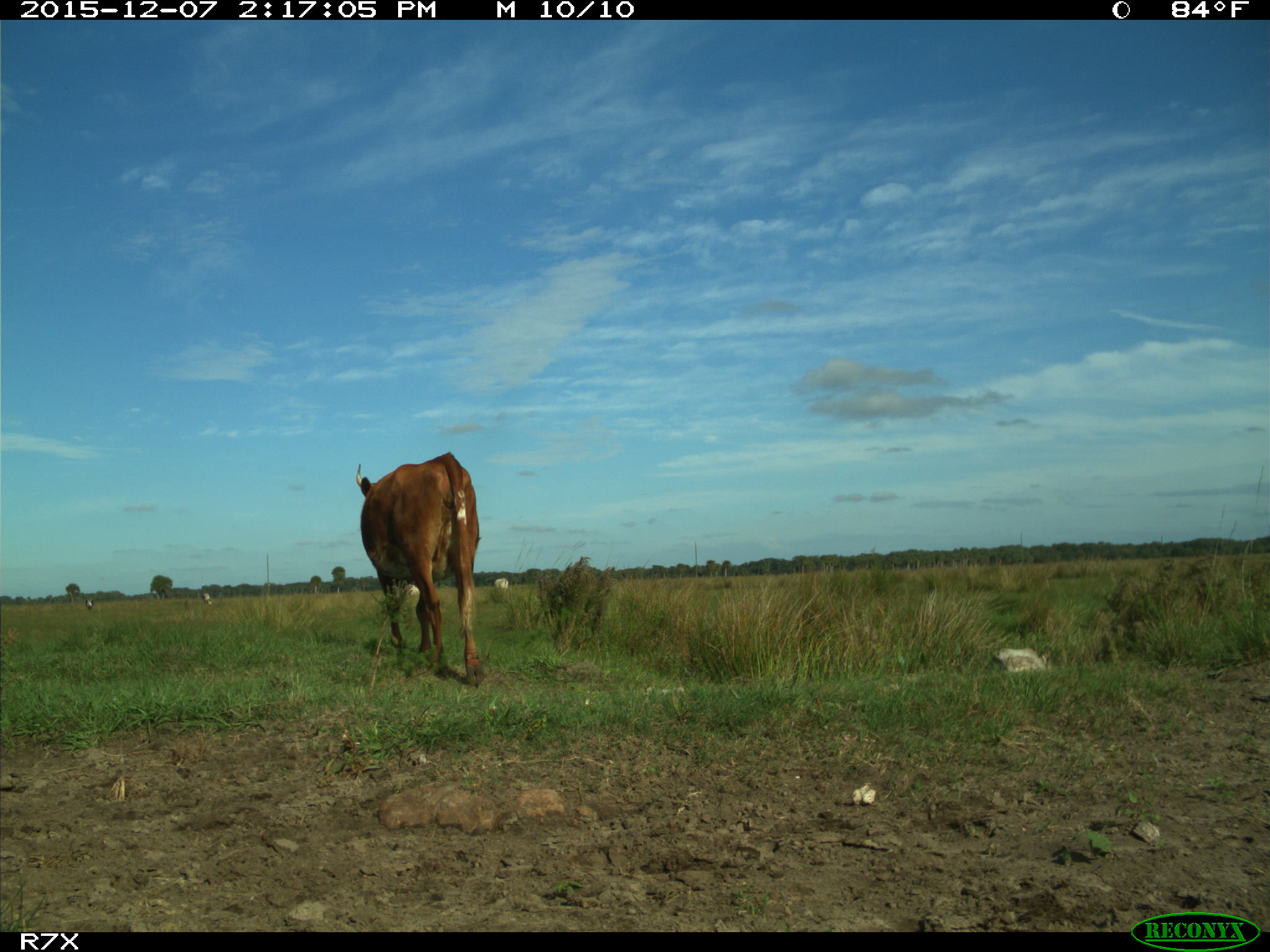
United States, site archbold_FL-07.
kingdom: Animalia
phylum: Chordata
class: Mammalia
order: Artiodactyla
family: Bovidae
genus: Bos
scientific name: Bos taurus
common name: domestic cow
Bos taurus (domestic cow).